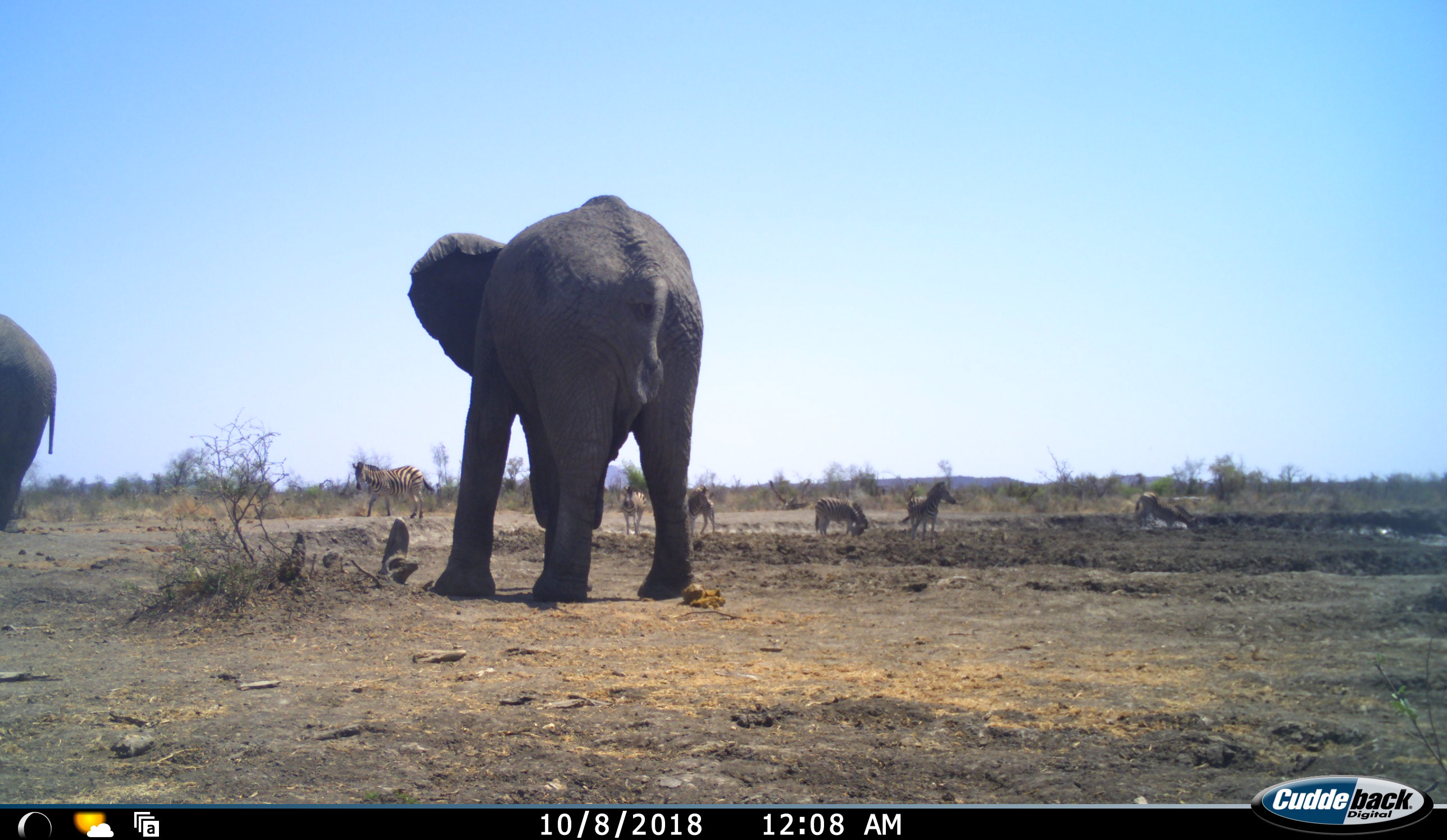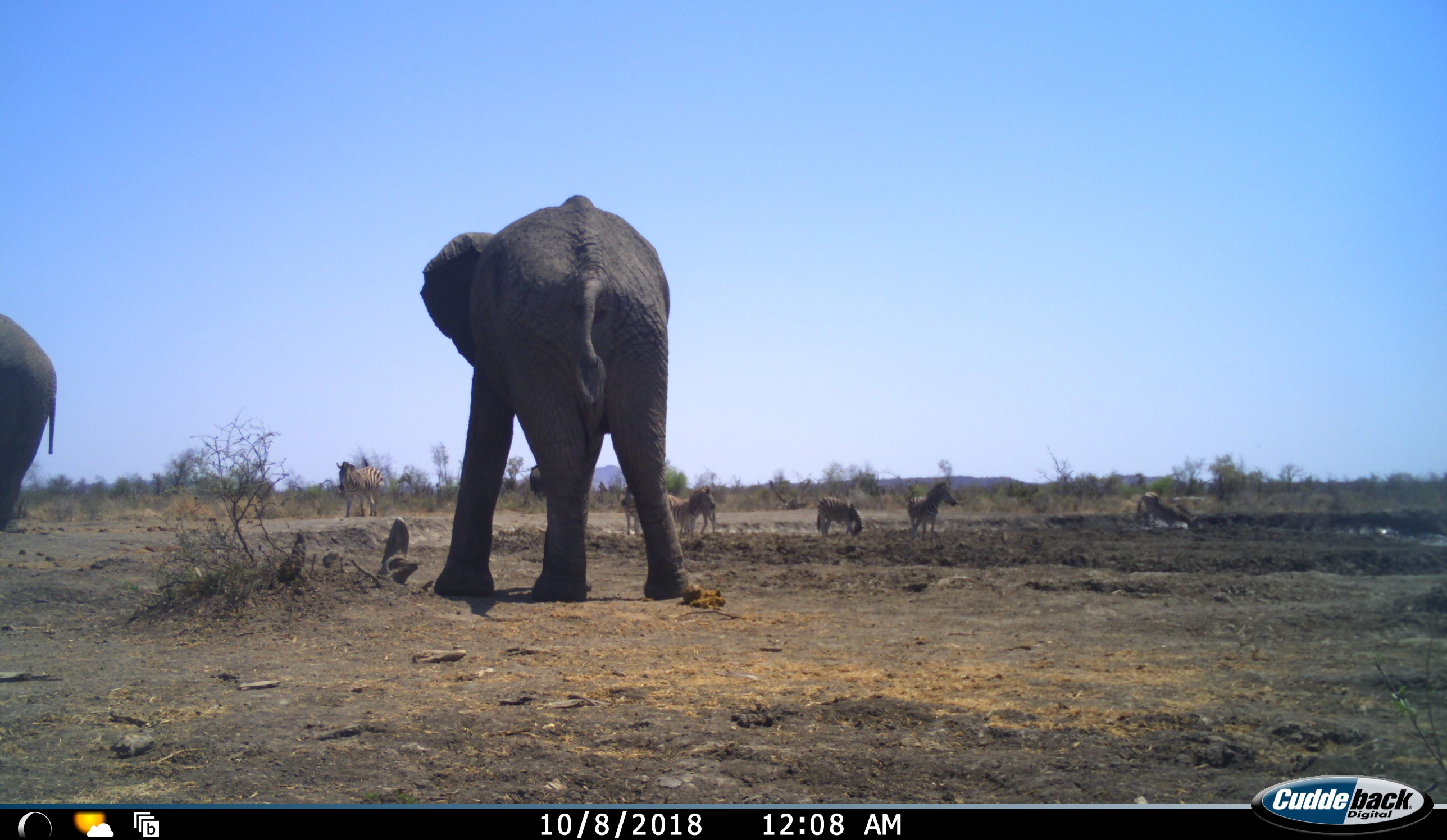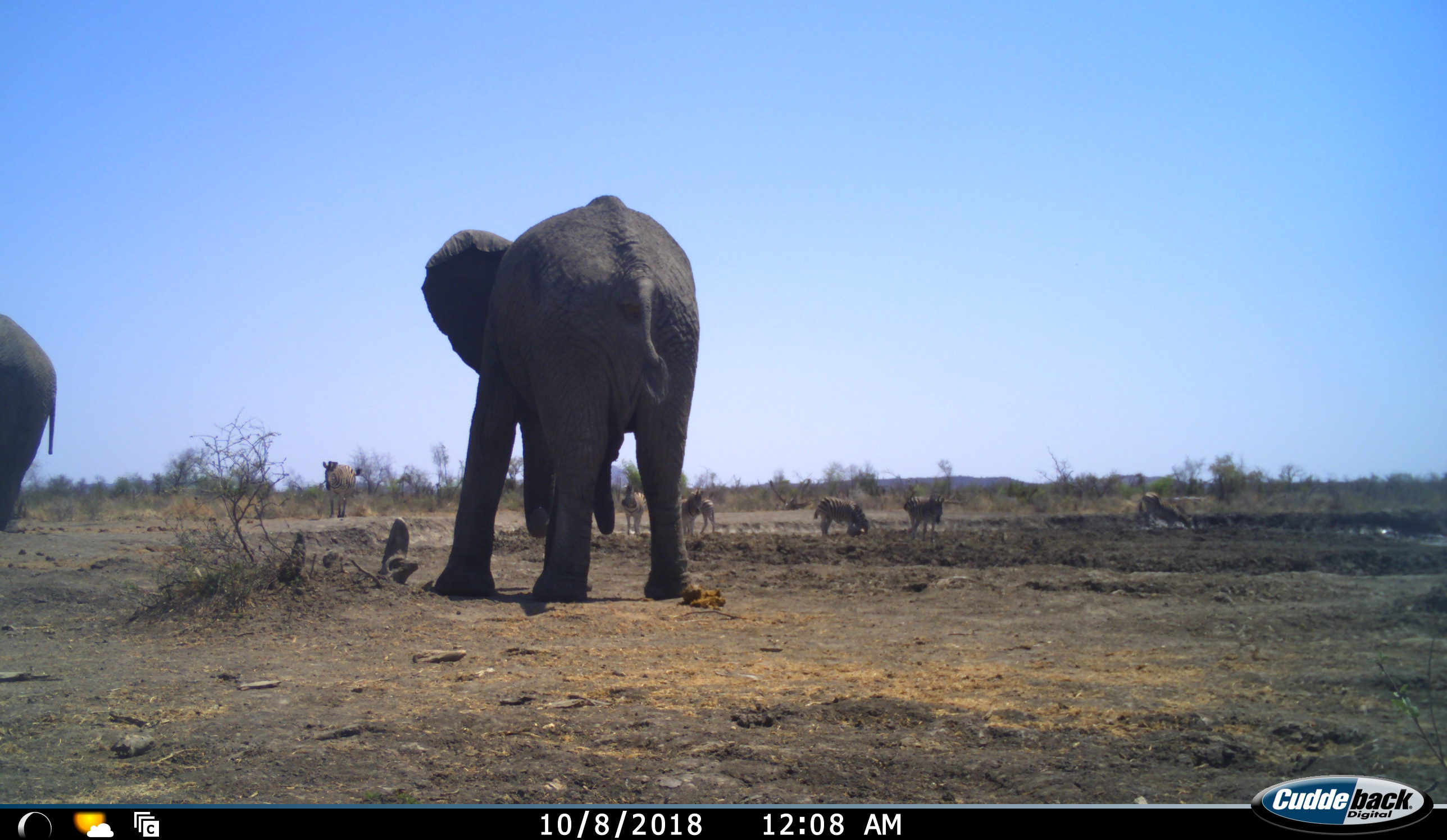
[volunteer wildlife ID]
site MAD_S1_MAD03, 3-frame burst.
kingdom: Animalia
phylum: Chordata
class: Mammalia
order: Proboscidea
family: Elephantidae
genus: Loxodonta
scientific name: Loxodonta africana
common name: african bush elephant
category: elephant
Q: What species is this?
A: Elephant (african bush elephant) (Loxodonta africana).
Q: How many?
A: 2.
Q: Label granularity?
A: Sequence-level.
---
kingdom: Animalia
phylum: Chordata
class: Mammalia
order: Perissodactyla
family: Equidae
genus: Equus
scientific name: Equus quagga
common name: plains zebra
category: zebraplains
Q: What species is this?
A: Zebraplains (plains zebra) (Equus quagga).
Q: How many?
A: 6.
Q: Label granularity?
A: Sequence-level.